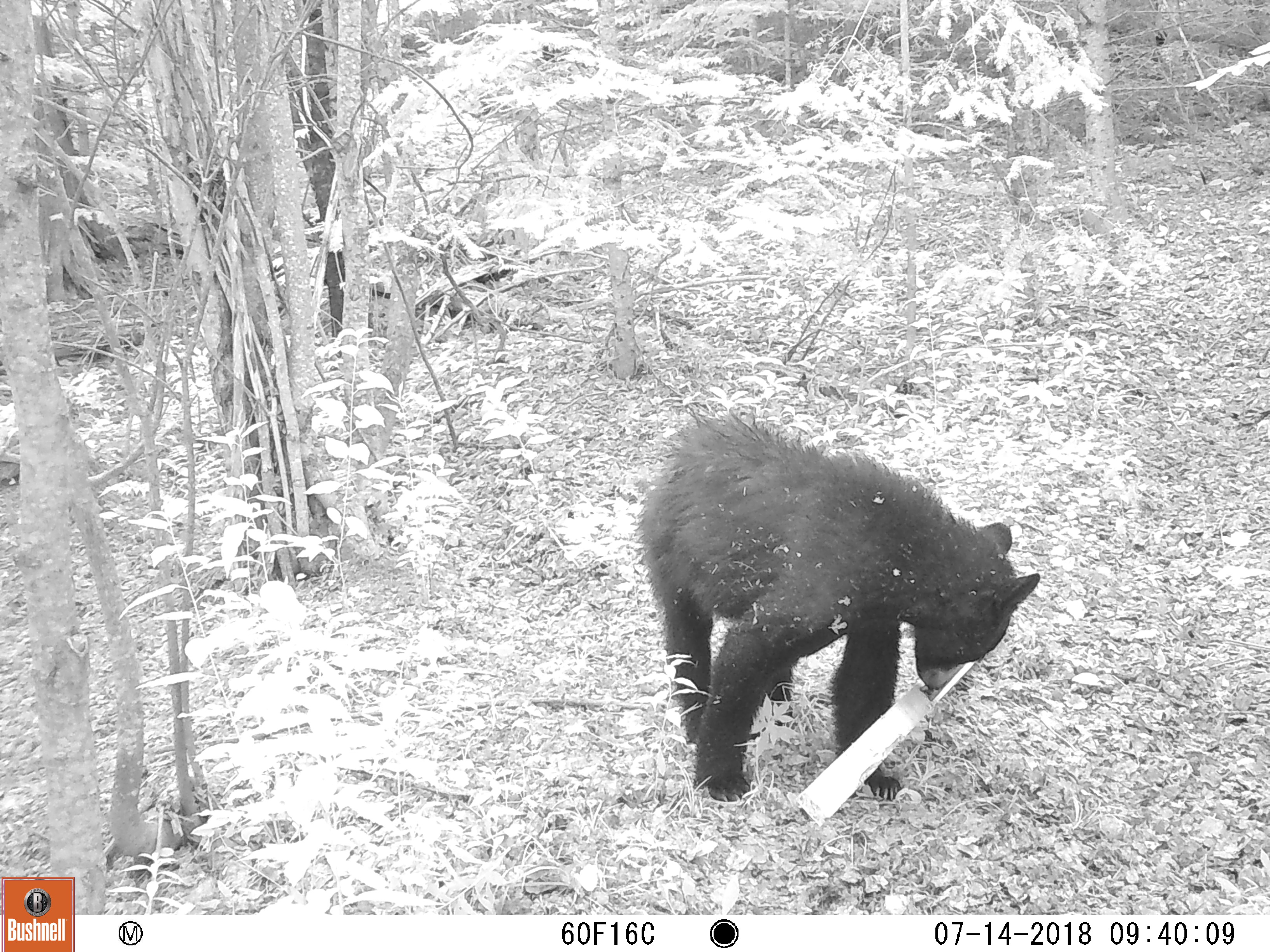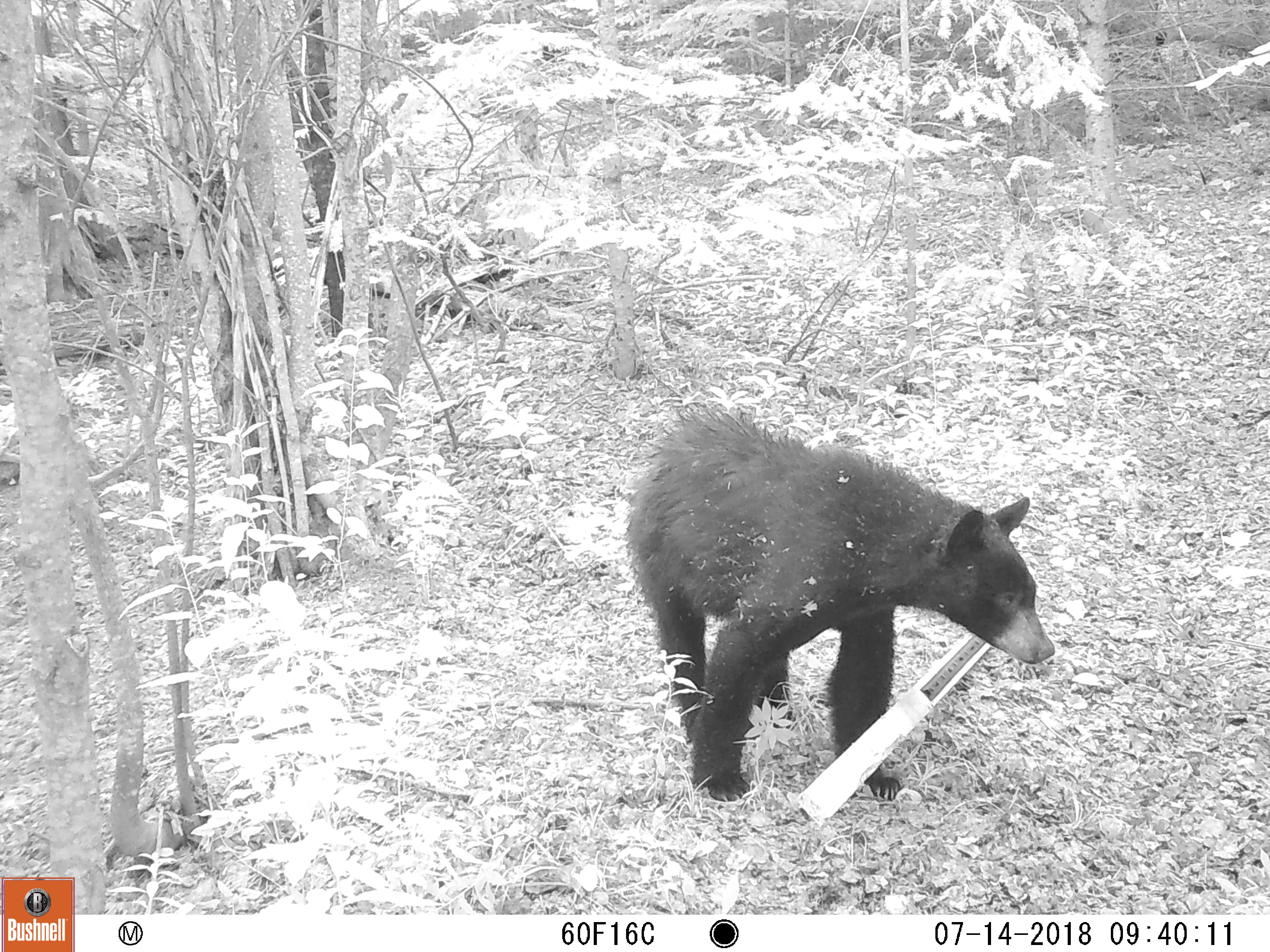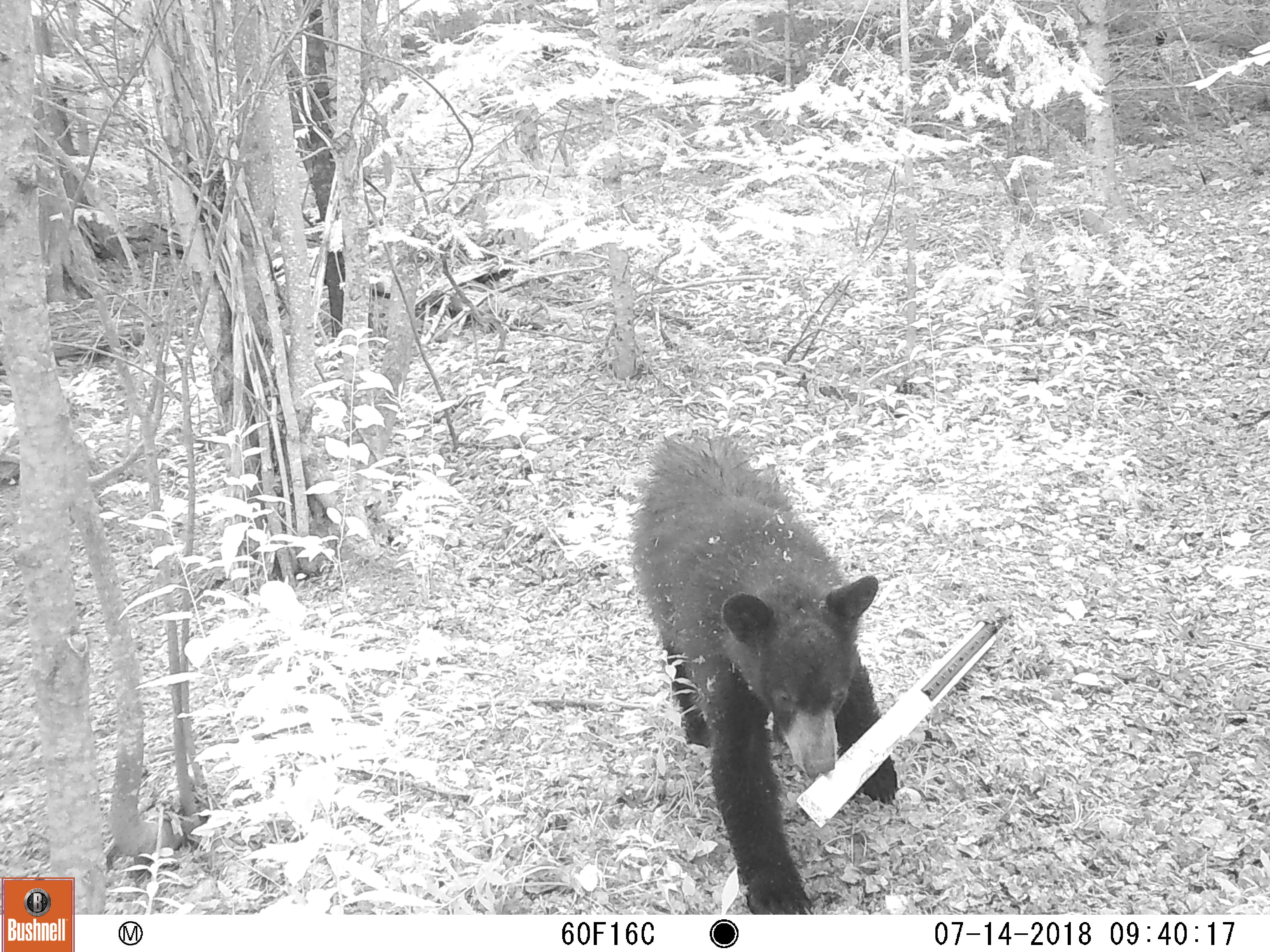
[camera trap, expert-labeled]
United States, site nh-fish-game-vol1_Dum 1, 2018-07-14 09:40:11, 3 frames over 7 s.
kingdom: Animalia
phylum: Chordata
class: Mammalia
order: Carnivora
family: Ursidae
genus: Ursus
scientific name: Ursus americanus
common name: black bear